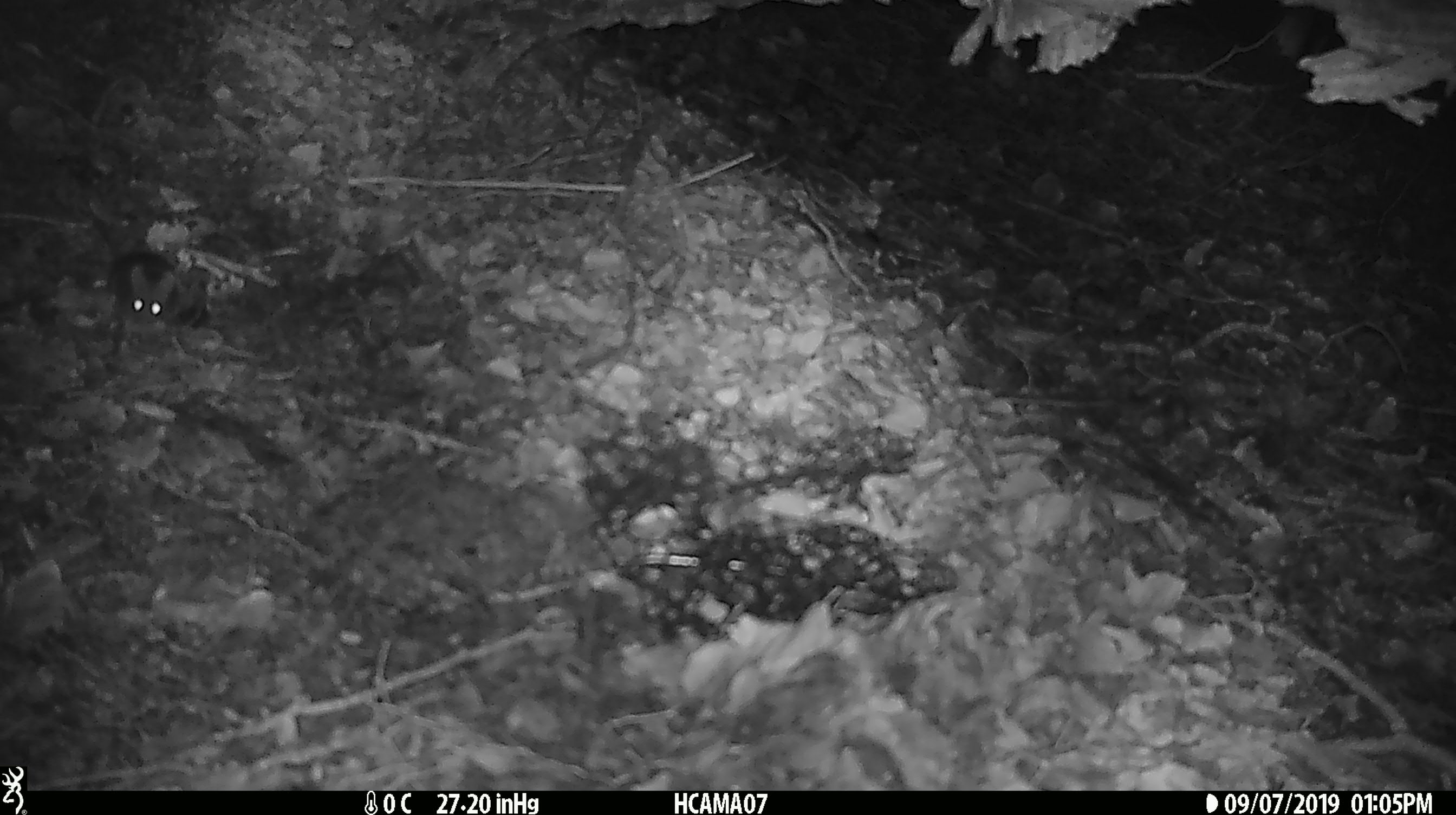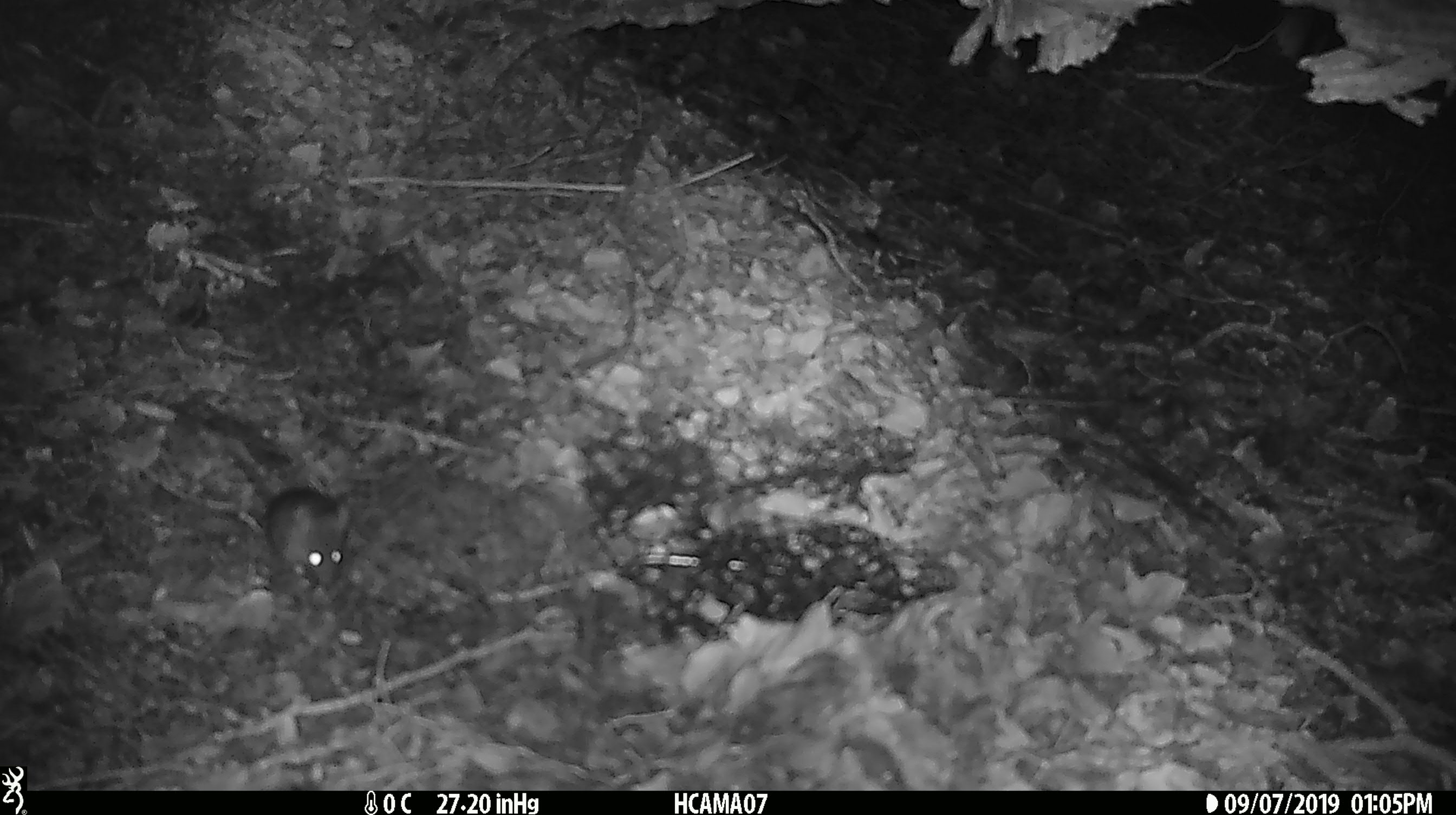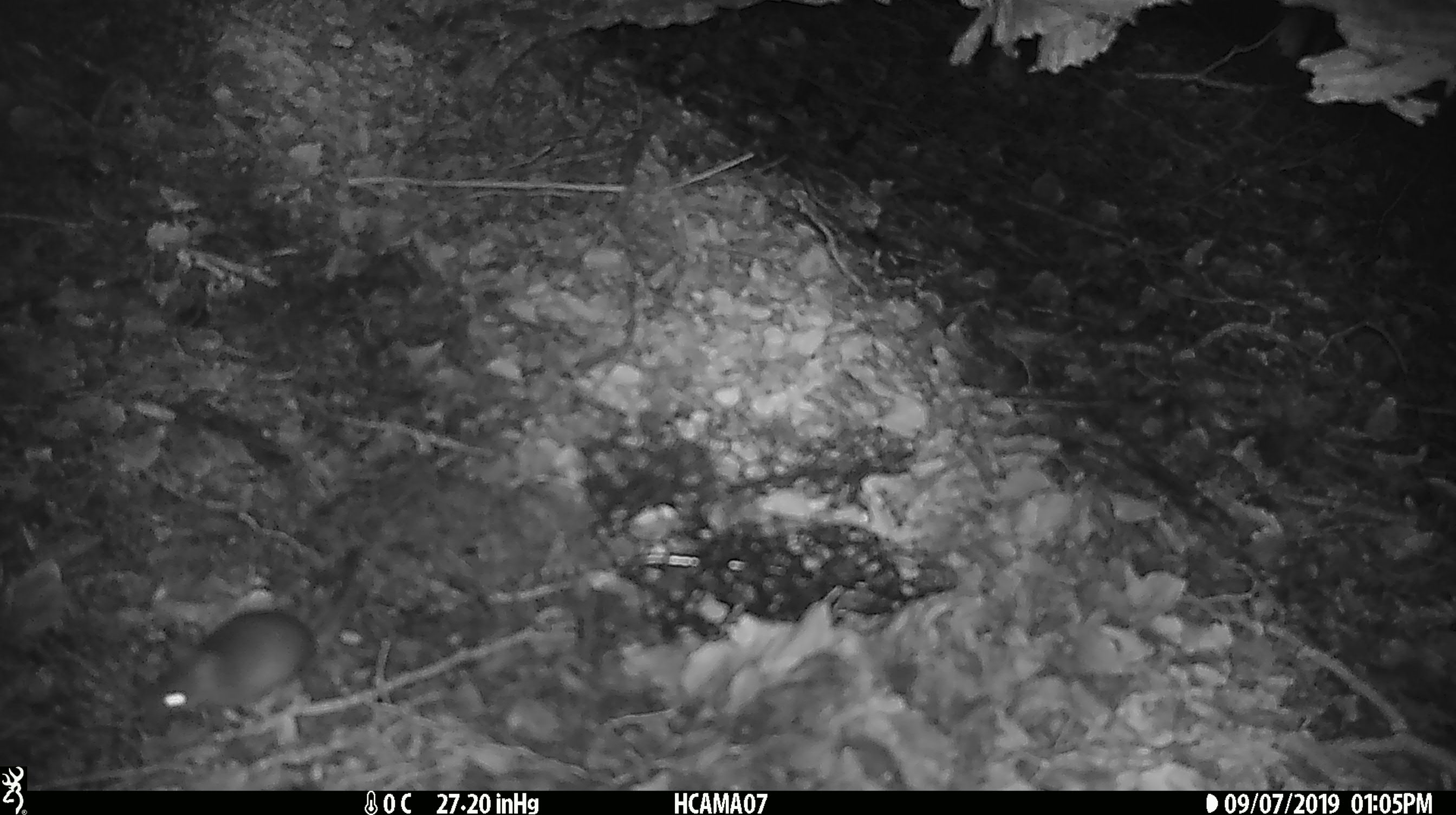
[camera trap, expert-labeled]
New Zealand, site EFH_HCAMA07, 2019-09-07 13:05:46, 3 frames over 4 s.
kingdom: Animalia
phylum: Chordata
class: Mammalia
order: Rodentia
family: Muridae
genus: Mus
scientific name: Mus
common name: mouse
Mouse (Mus).